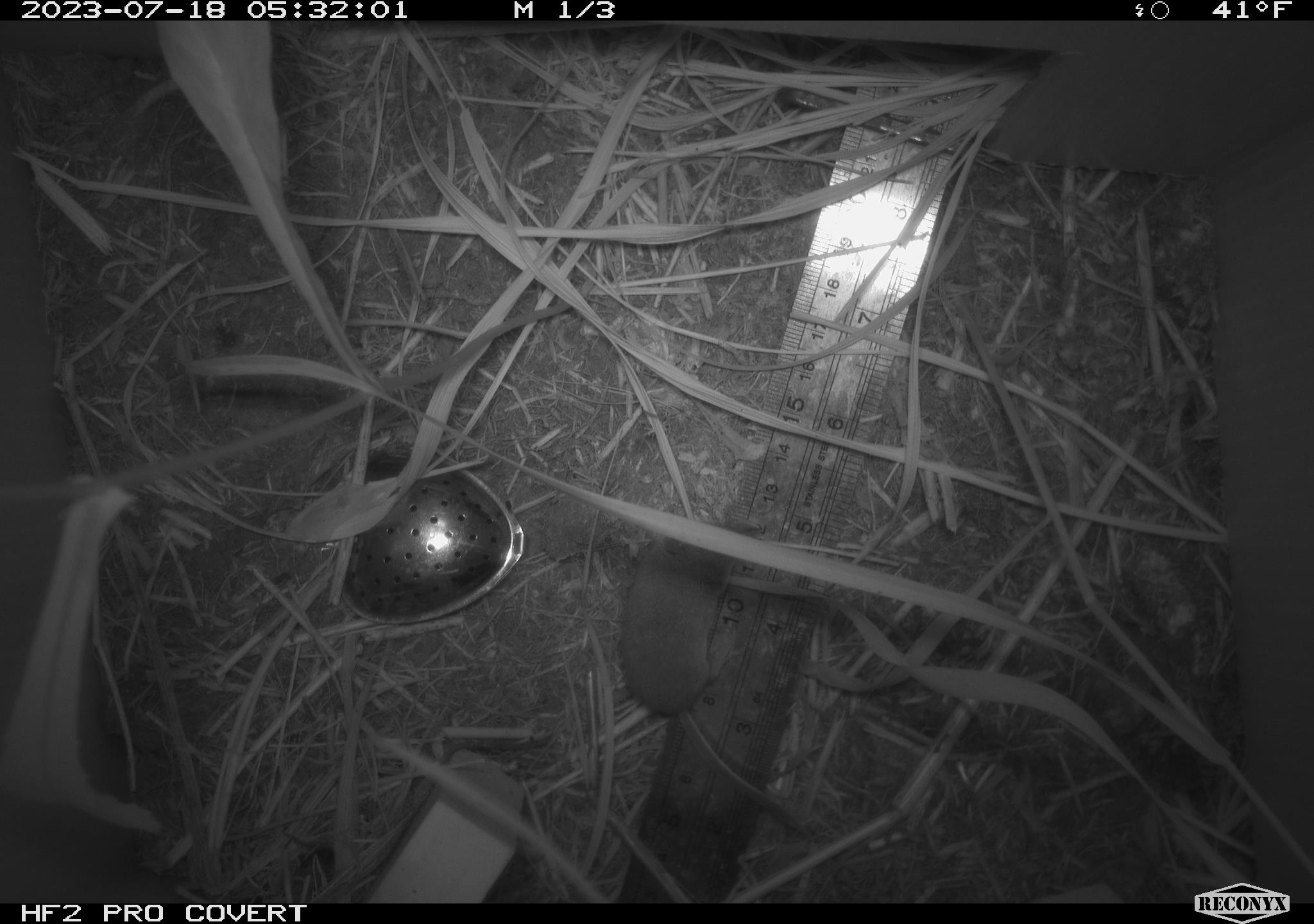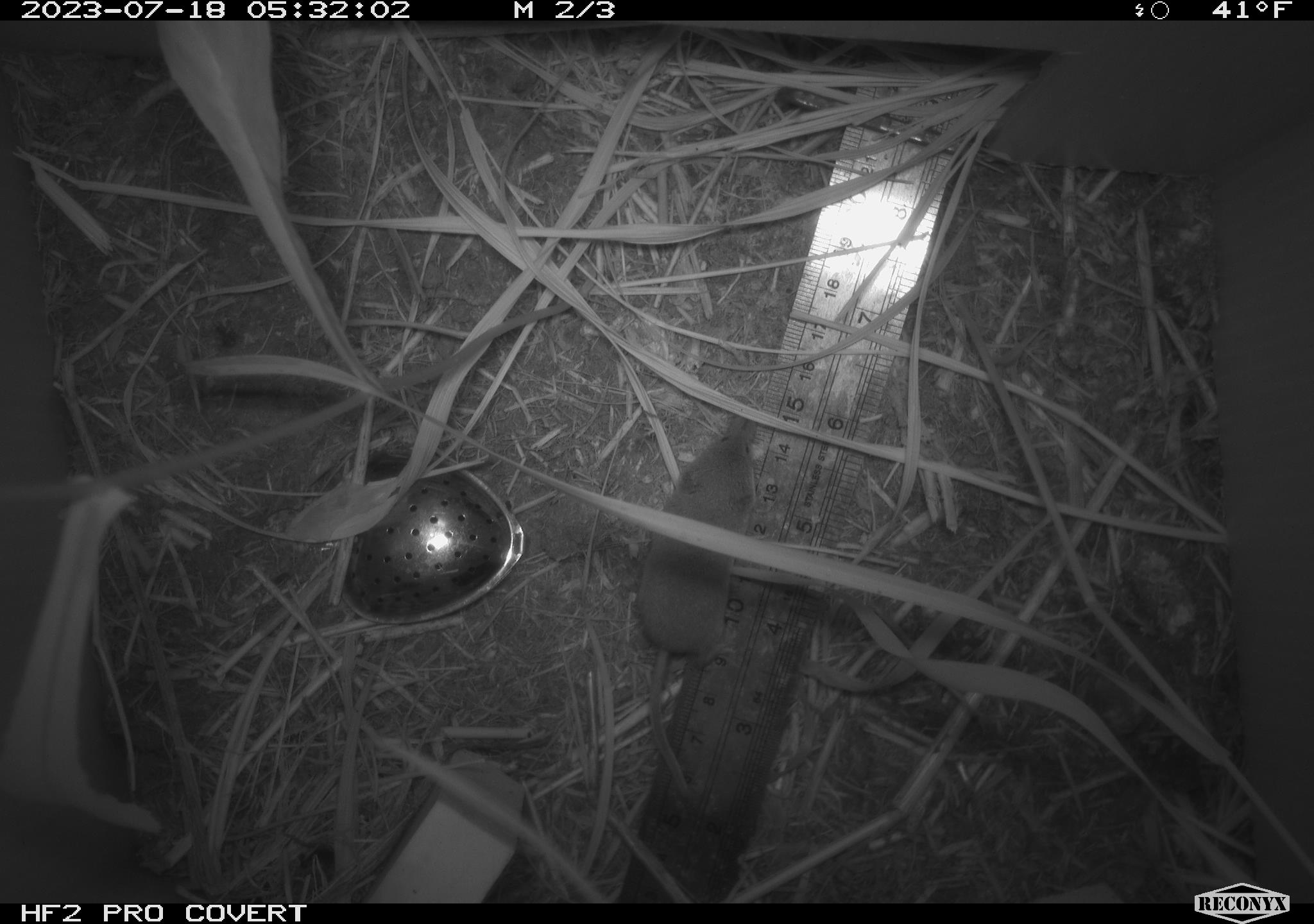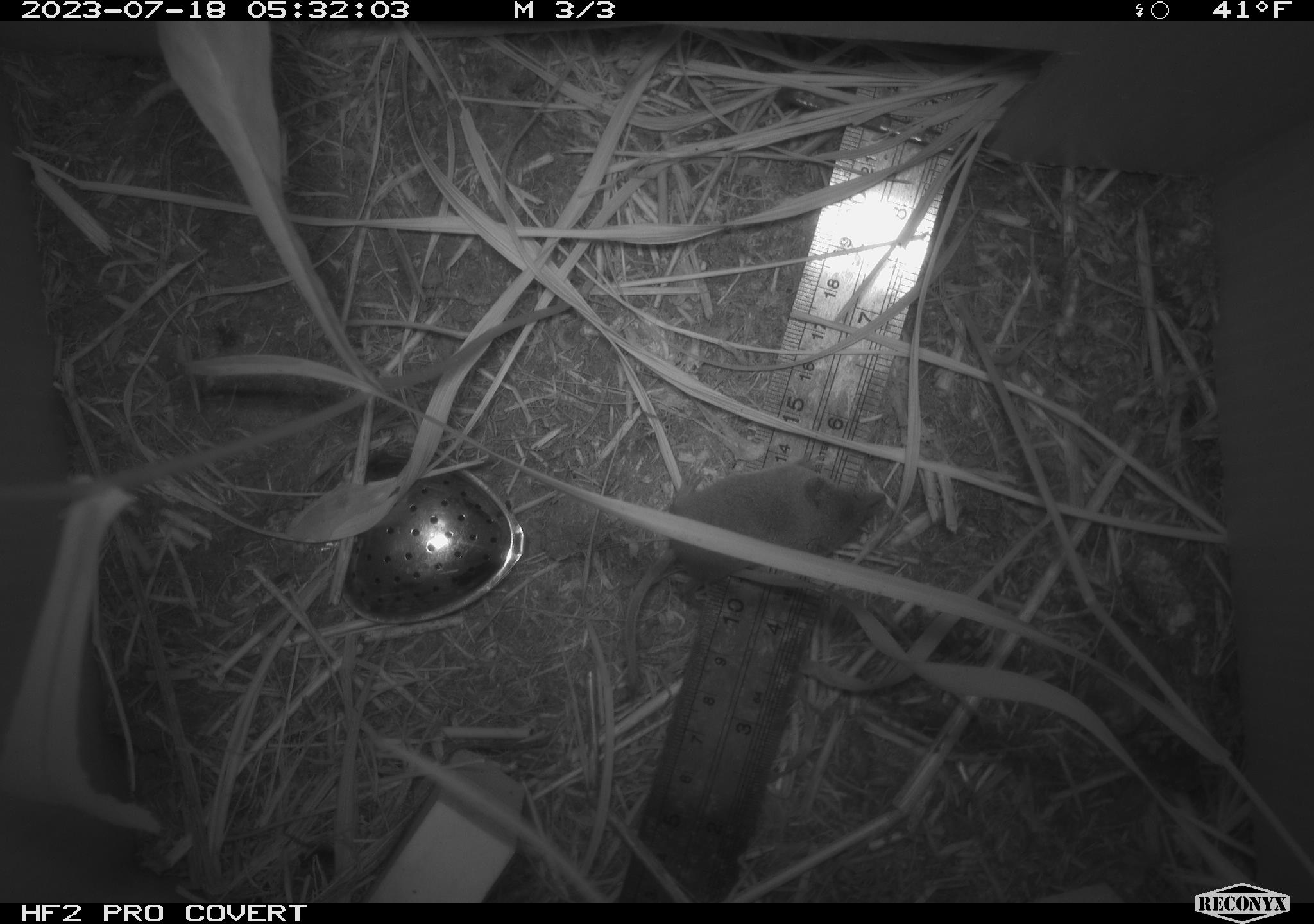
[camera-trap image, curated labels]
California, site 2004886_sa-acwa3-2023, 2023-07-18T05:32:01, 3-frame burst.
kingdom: Animalia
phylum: Chordata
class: Mammalia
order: Eulipotyphla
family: Soricidae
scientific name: Soricidae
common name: shrews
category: soricidae family